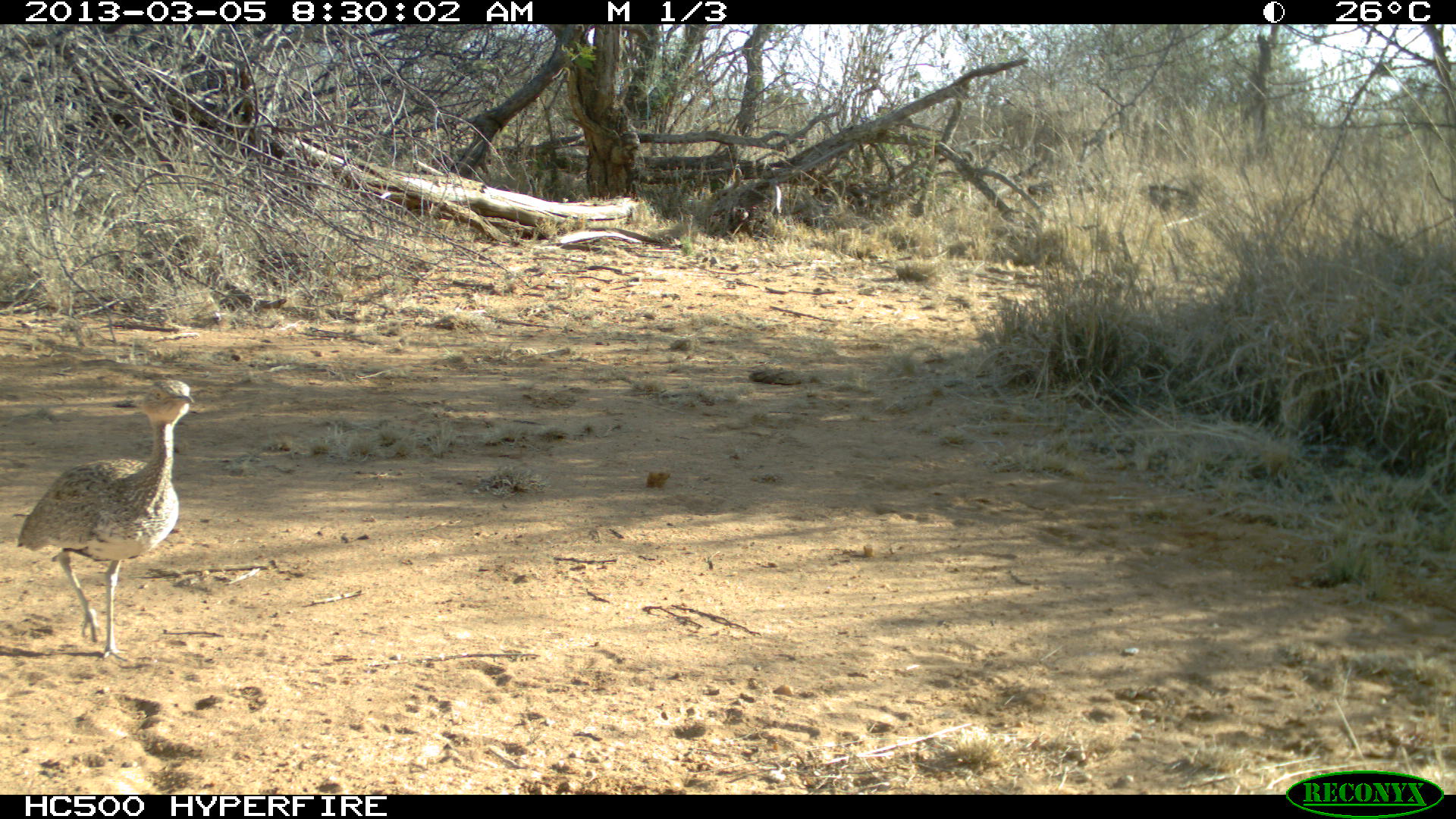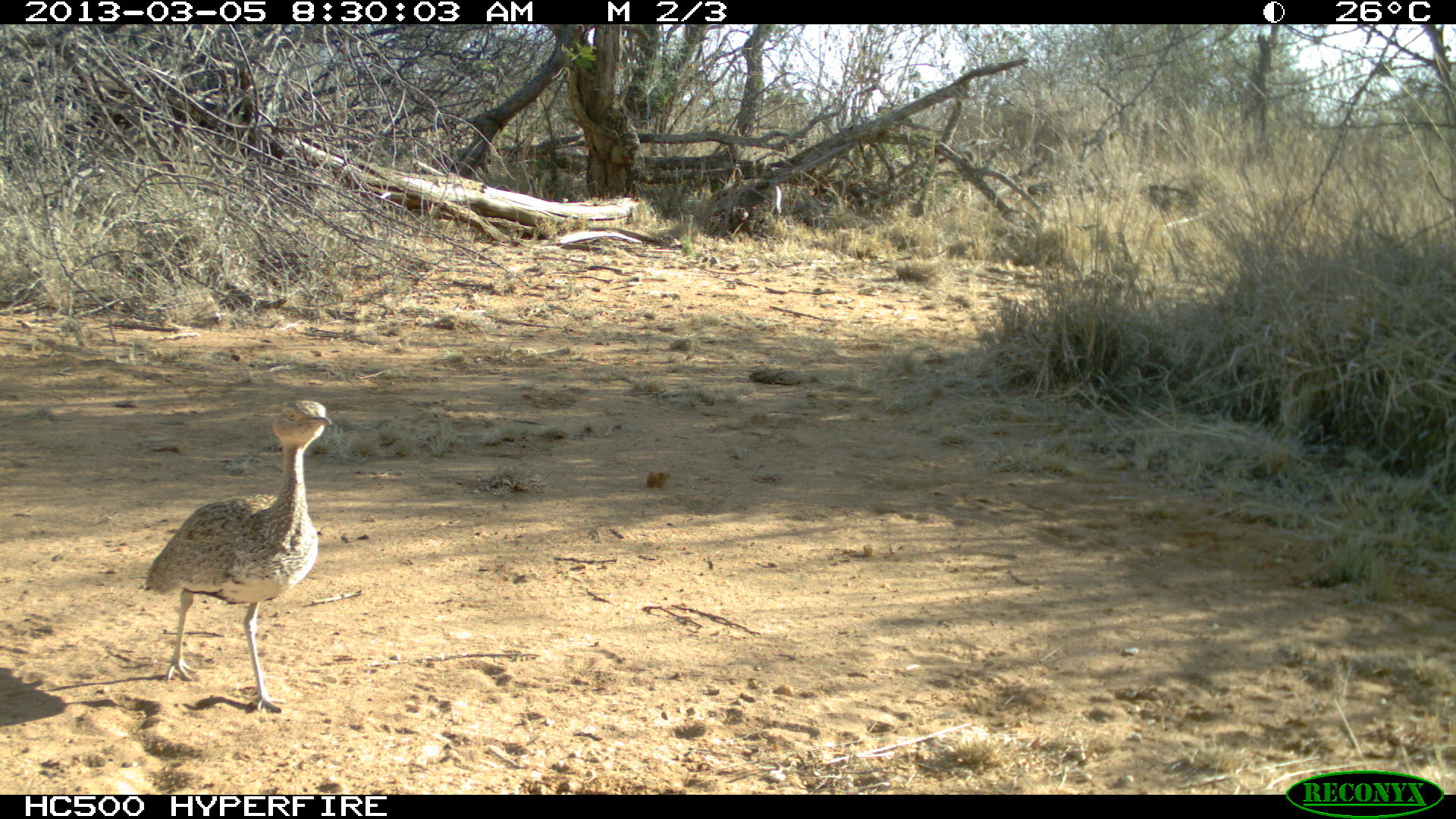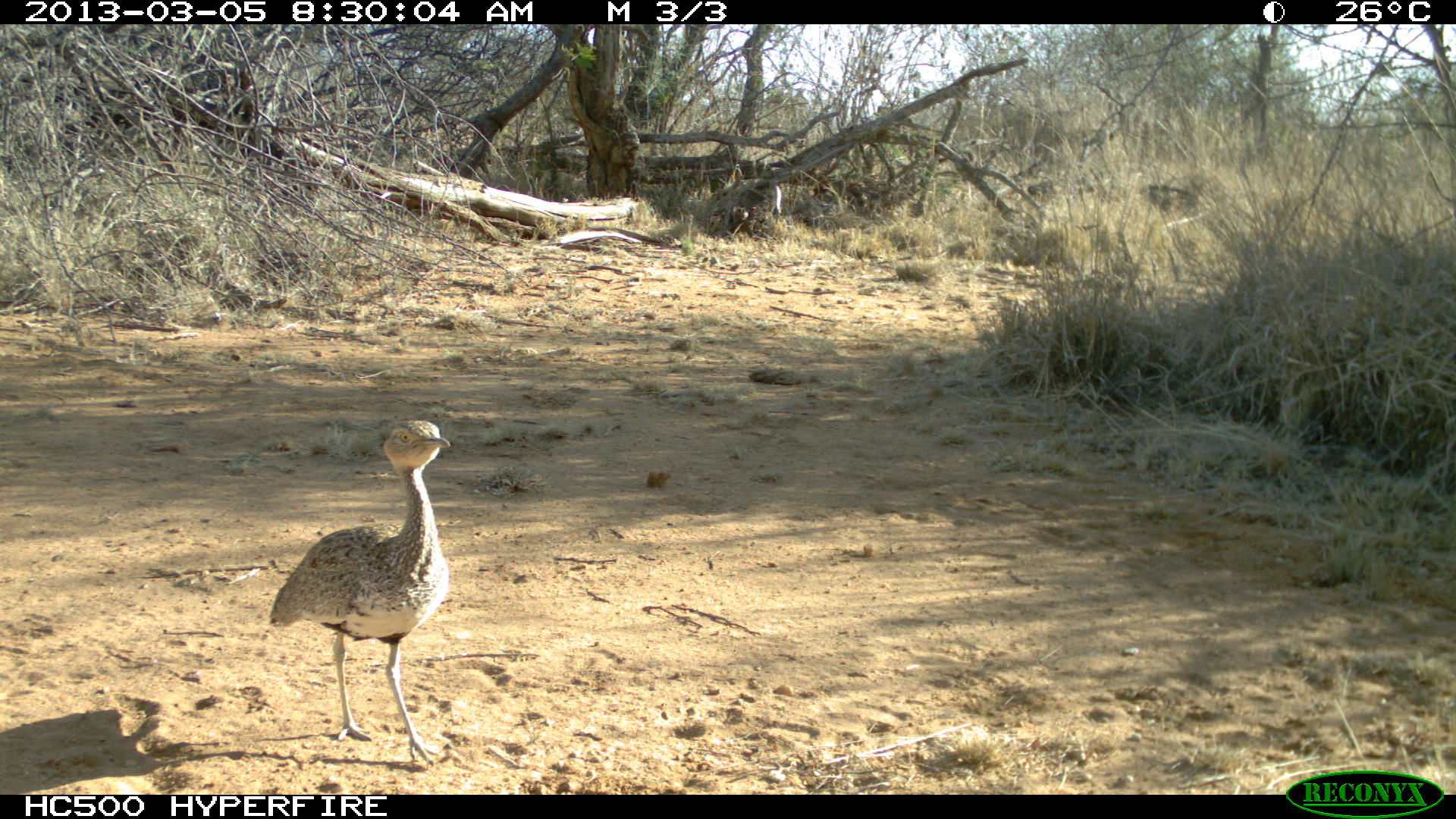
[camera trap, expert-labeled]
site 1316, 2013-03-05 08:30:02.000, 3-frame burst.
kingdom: Animalia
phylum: Chordata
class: Aves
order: Otidiformes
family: Otididae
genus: Eupodotis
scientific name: Eupodotis gindiana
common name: buff-crested bustard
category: lophotis gindiana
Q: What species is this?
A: Lophotis gindiana (buff-crested bustard) (Eupodotis gindiana).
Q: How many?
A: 1.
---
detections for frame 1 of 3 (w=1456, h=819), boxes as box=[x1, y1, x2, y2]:
lophotis gindiana: box=[16, 379, 198, 664]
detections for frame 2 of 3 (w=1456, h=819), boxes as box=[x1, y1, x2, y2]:
lophotis gindiana: box=[137, 398, 333, 715]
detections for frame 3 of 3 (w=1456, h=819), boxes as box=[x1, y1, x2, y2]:
lophotis gindiana: box=[265, 416, 452, 769]